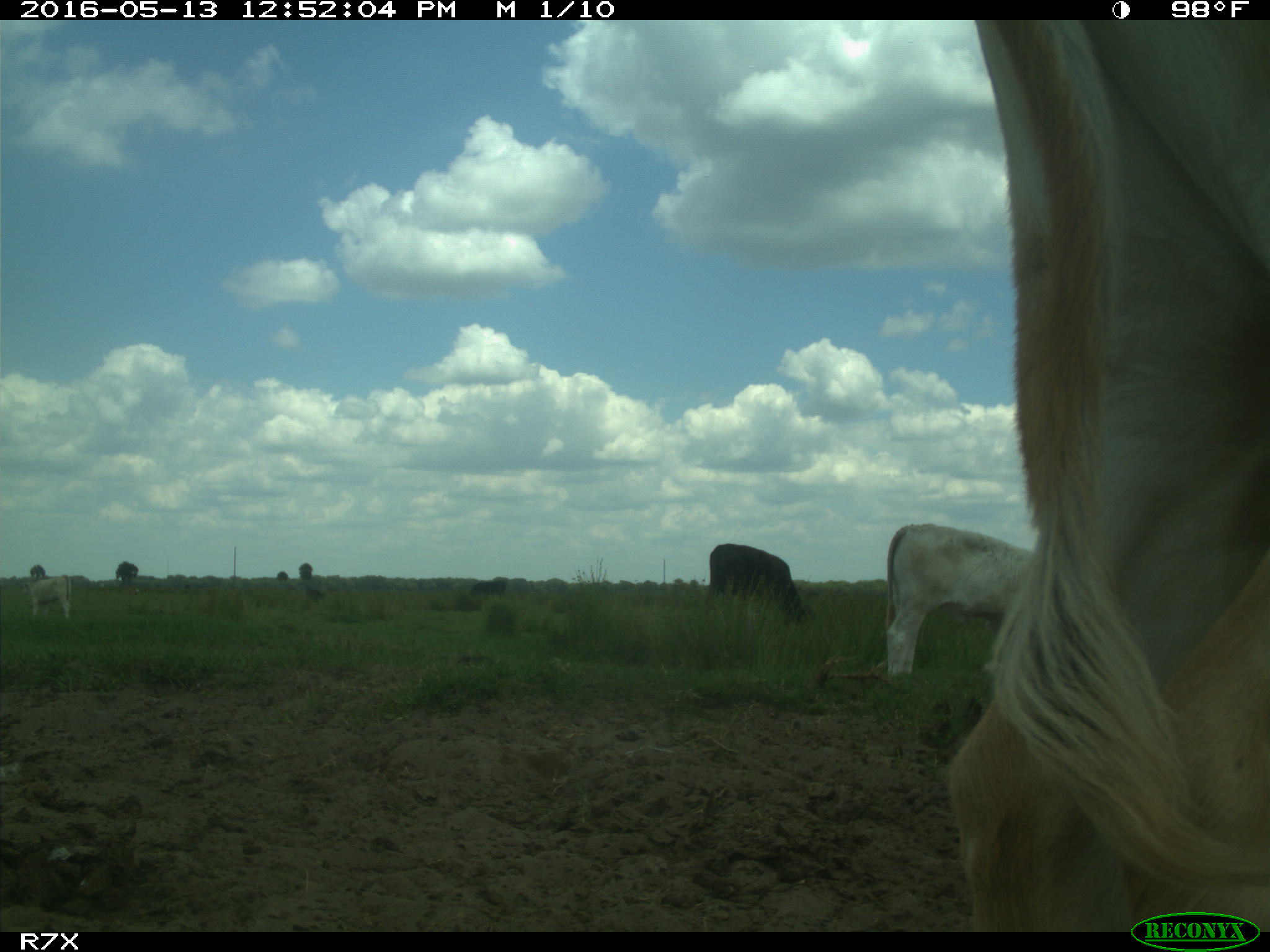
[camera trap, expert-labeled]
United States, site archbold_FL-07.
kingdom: Animalia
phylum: Chordata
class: Mammalia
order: Artiodactyla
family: Bovidae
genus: Bos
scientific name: Bos taurus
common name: domestic cow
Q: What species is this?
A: Bos taurus (domestic cow).